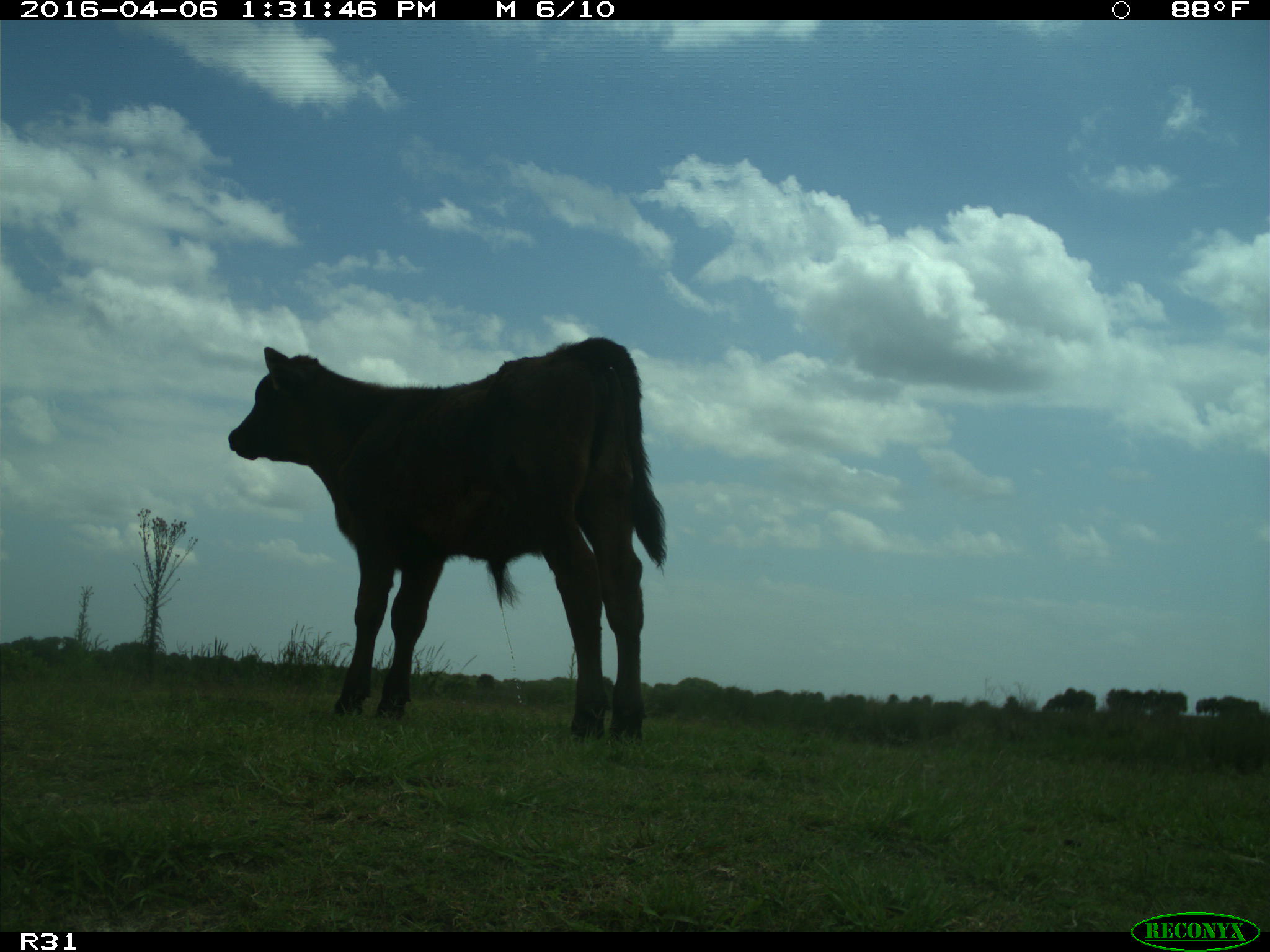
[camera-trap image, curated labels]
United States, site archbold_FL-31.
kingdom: Animalia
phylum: Chordata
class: Mammalia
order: Artiodactyla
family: Bovidae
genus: Bos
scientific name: Bos taurus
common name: domestic cow